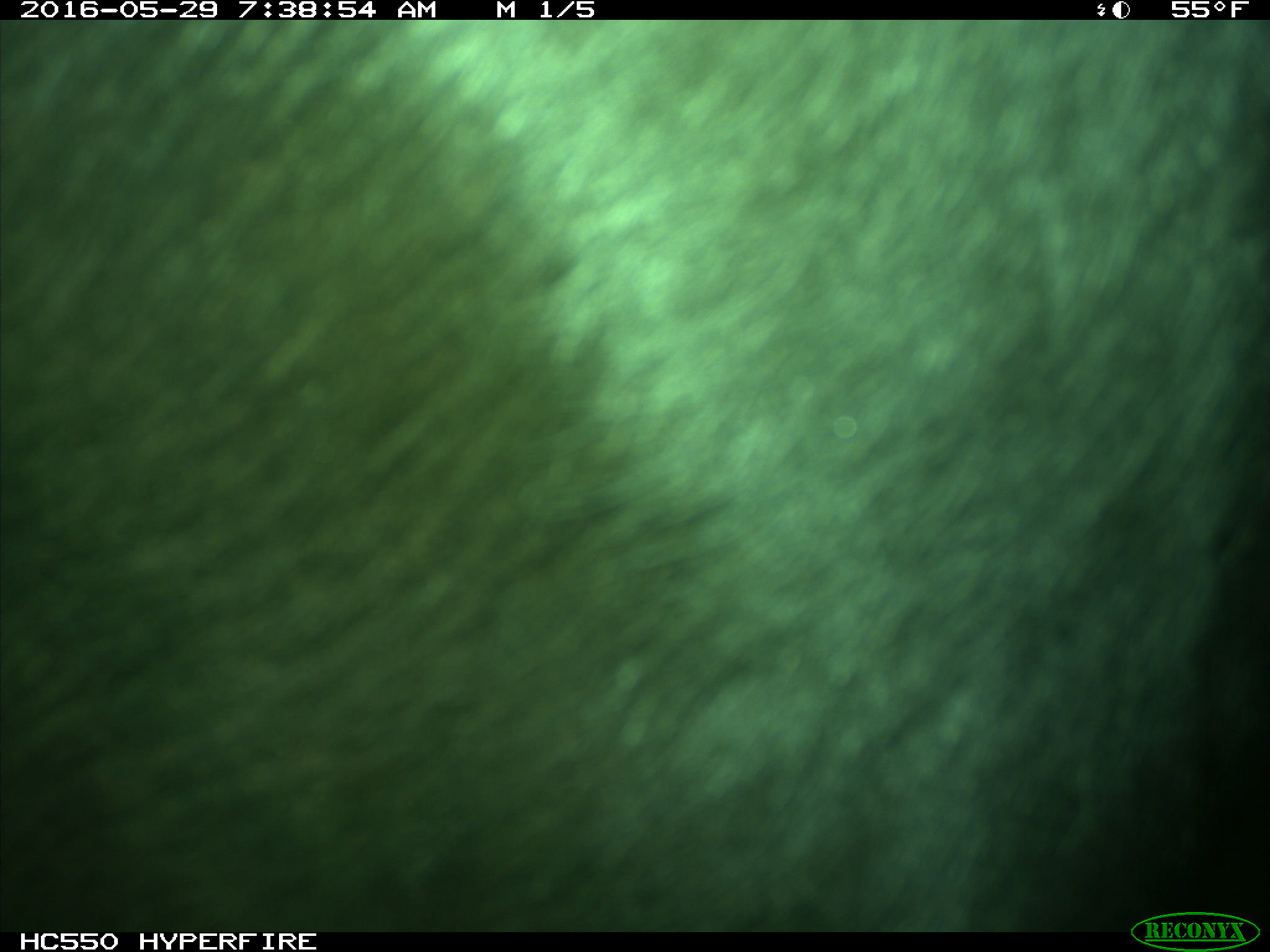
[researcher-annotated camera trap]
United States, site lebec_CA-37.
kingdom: Animalia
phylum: Chordata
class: Mammalia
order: Artiodactyla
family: Bovidae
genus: Bos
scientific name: Bos taurus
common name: domestic cow